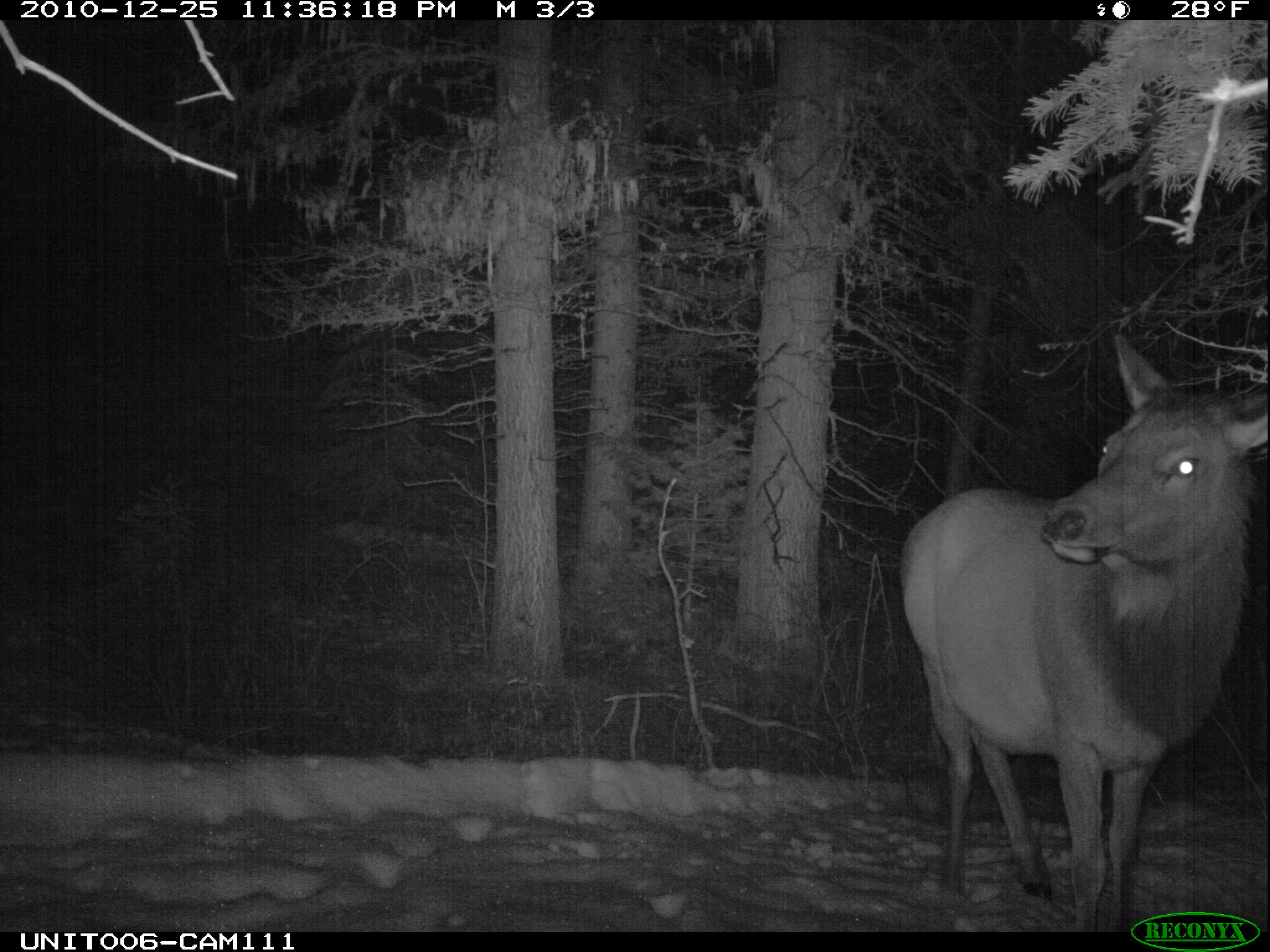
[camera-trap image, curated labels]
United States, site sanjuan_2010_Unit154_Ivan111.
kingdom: Animalia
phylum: Chordata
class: Mammalia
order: Artiodactyla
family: Cervidae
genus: Cervus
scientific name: Cervus elaphus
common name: red deer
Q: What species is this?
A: Cervus elaphus (red deer).